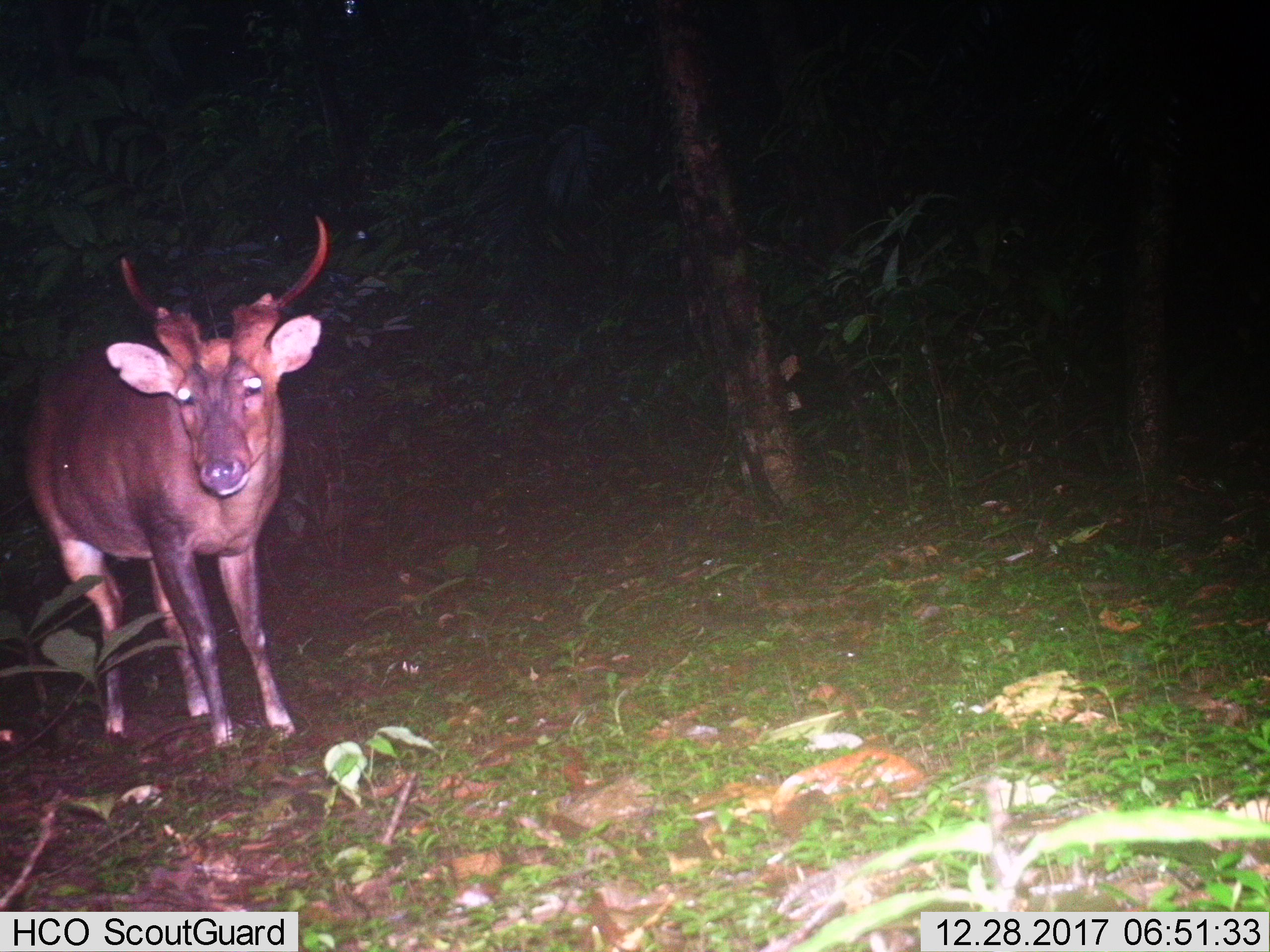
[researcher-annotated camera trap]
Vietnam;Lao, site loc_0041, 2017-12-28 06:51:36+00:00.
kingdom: Animalia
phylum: Chordata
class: Mammalia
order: Artiodactyla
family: Cervidae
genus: Muntiacus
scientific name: Muntiacus vuquangensis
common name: large-antlered muntjac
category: large antlered muntjac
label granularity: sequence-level